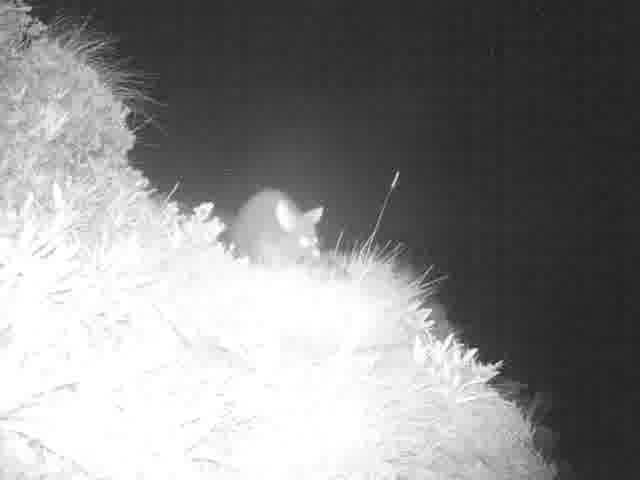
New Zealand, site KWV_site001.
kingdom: Animalia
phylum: Chordata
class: Mammalia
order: Diprotodontia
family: Phalangeridae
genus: Trichosurus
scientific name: Trichosurus vulpecula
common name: common brushtail possum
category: possum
Possum (common brushtail possum) (Trichosurus vulpecula).